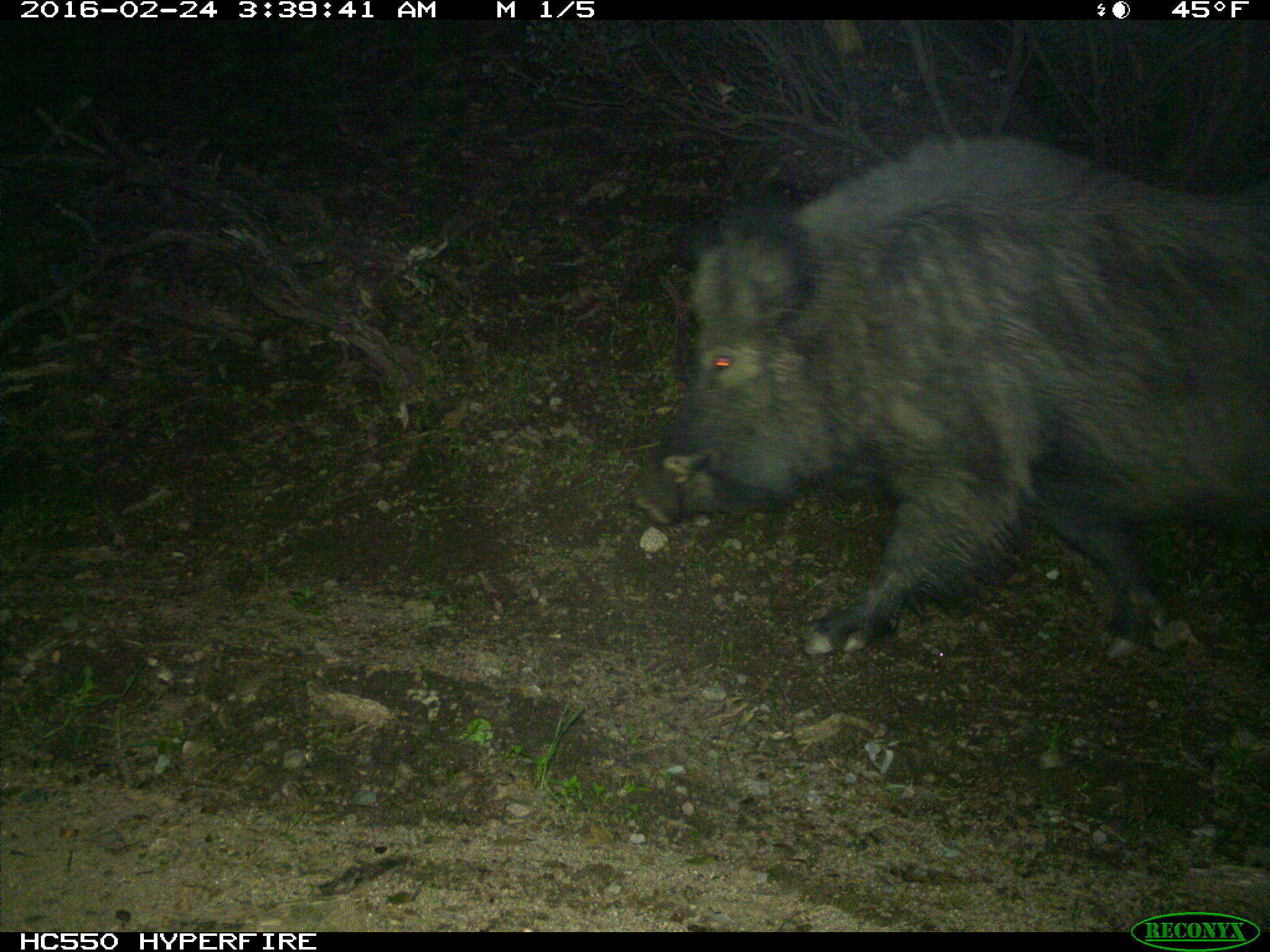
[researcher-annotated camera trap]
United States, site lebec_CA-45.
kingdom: Animalia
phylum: Chordata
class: Mammalia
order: Artiodactyla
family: Suidae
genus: Sus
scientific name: Sus scrofa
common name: wild boar